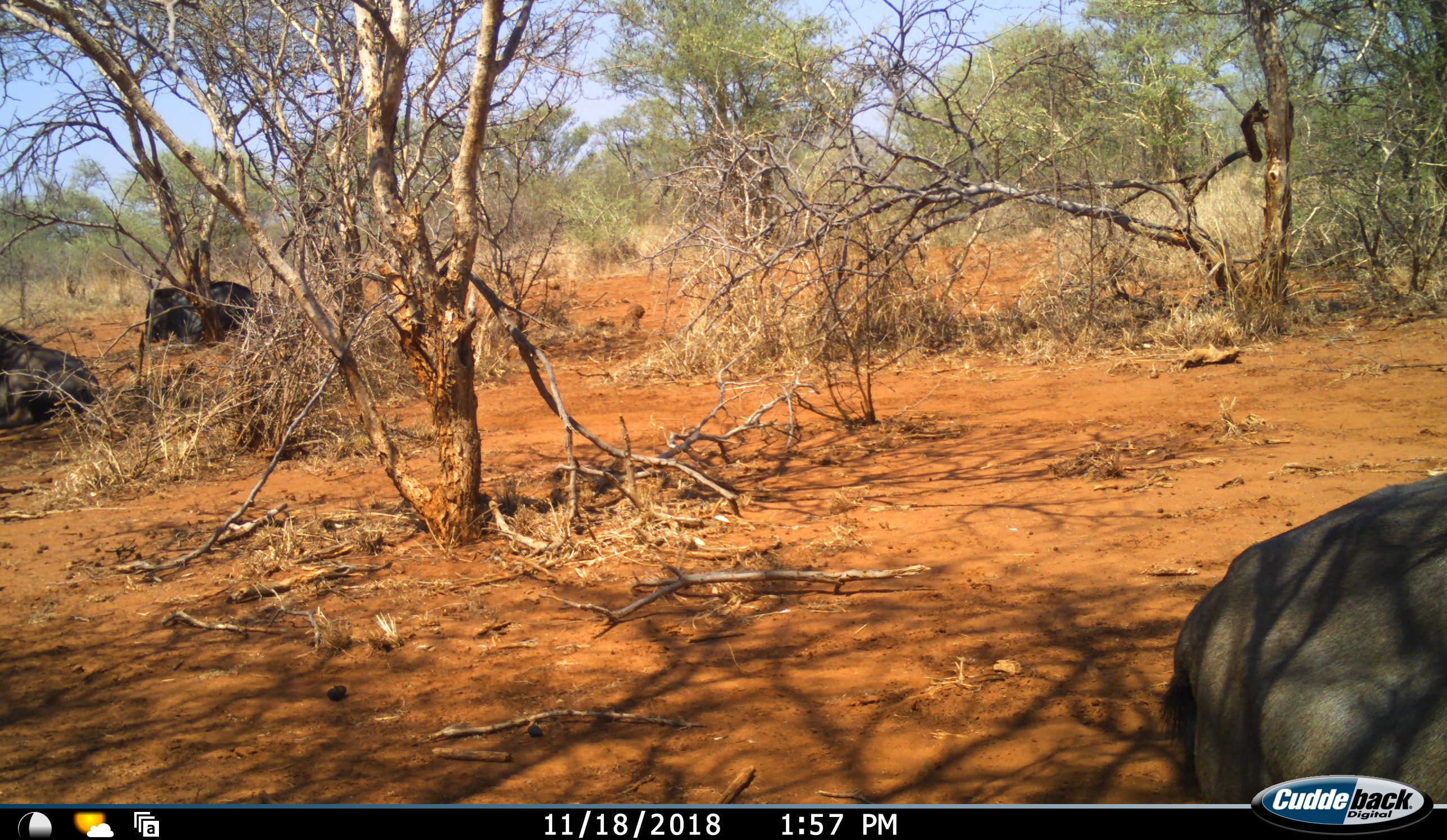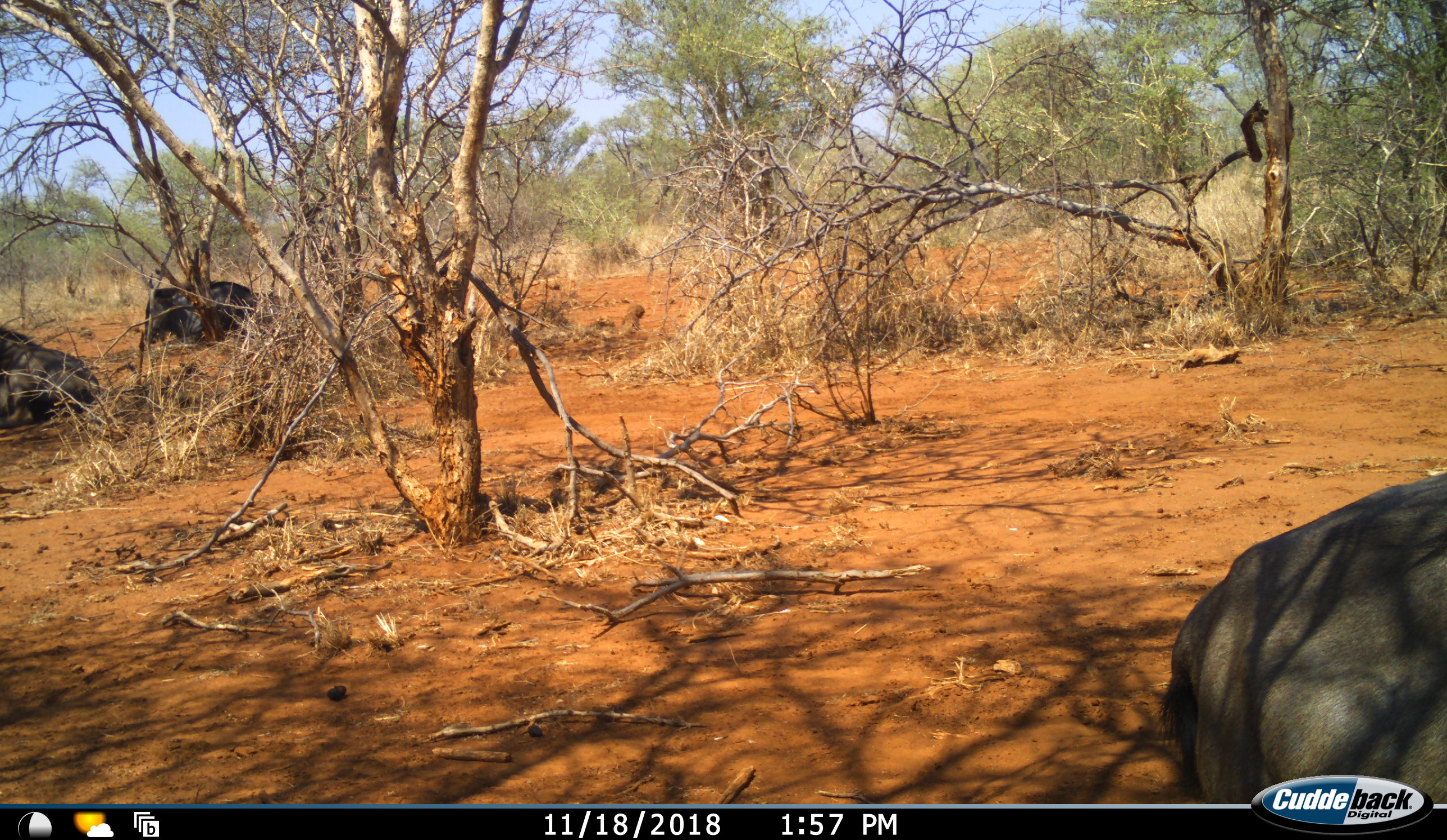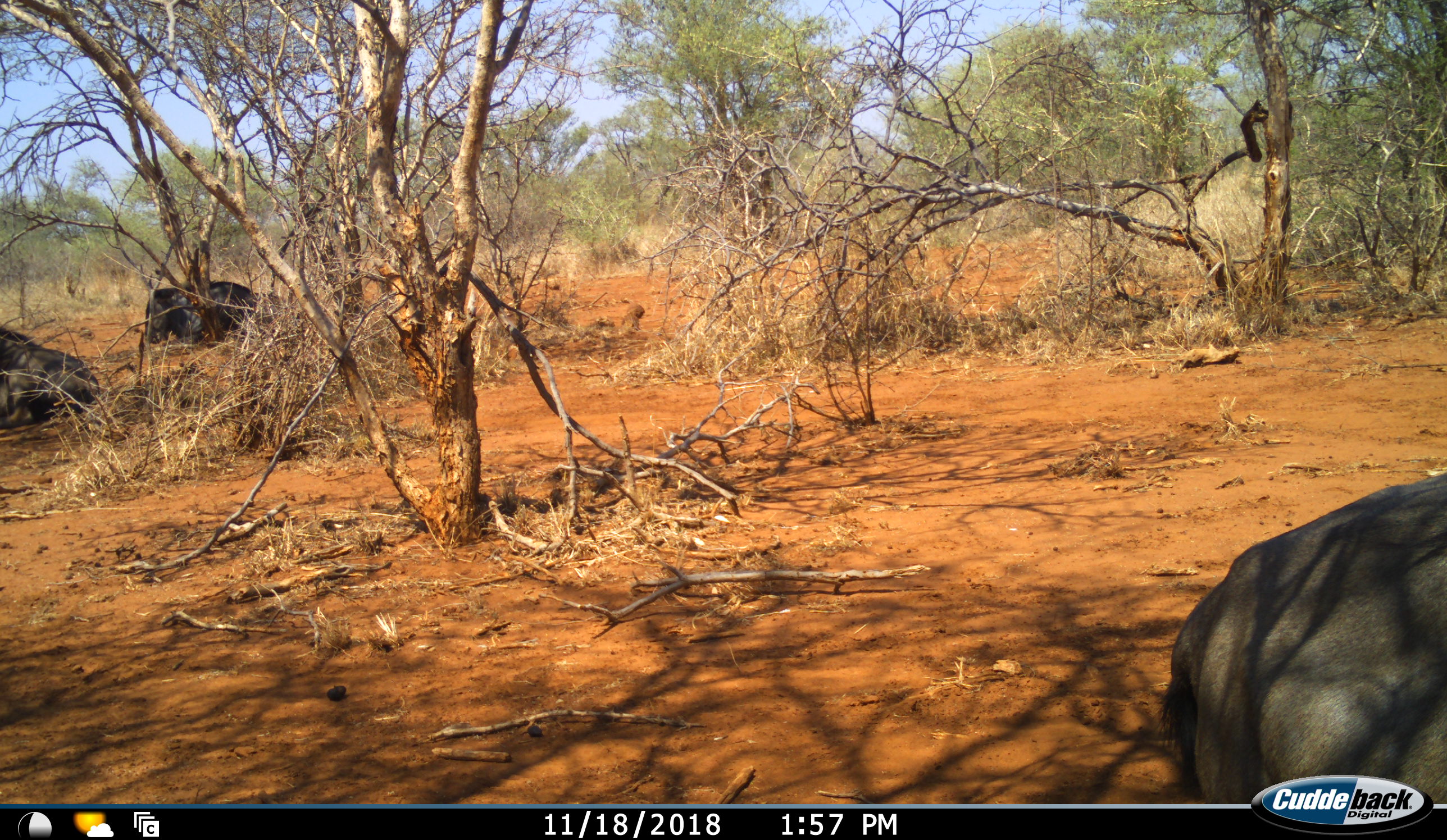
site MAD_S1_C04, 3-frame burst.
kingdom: Animalia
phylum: Chordata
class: Mammalia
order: Artiodactyla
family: Bovidae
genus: Connochaetes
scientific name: Connochaetes taurinus taurinus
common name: blue wildebeest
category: wildebeestblue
Wildebeestblue (blue wildebeest) (Connochaetes taurinus taurinus), count 3. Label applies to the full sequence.